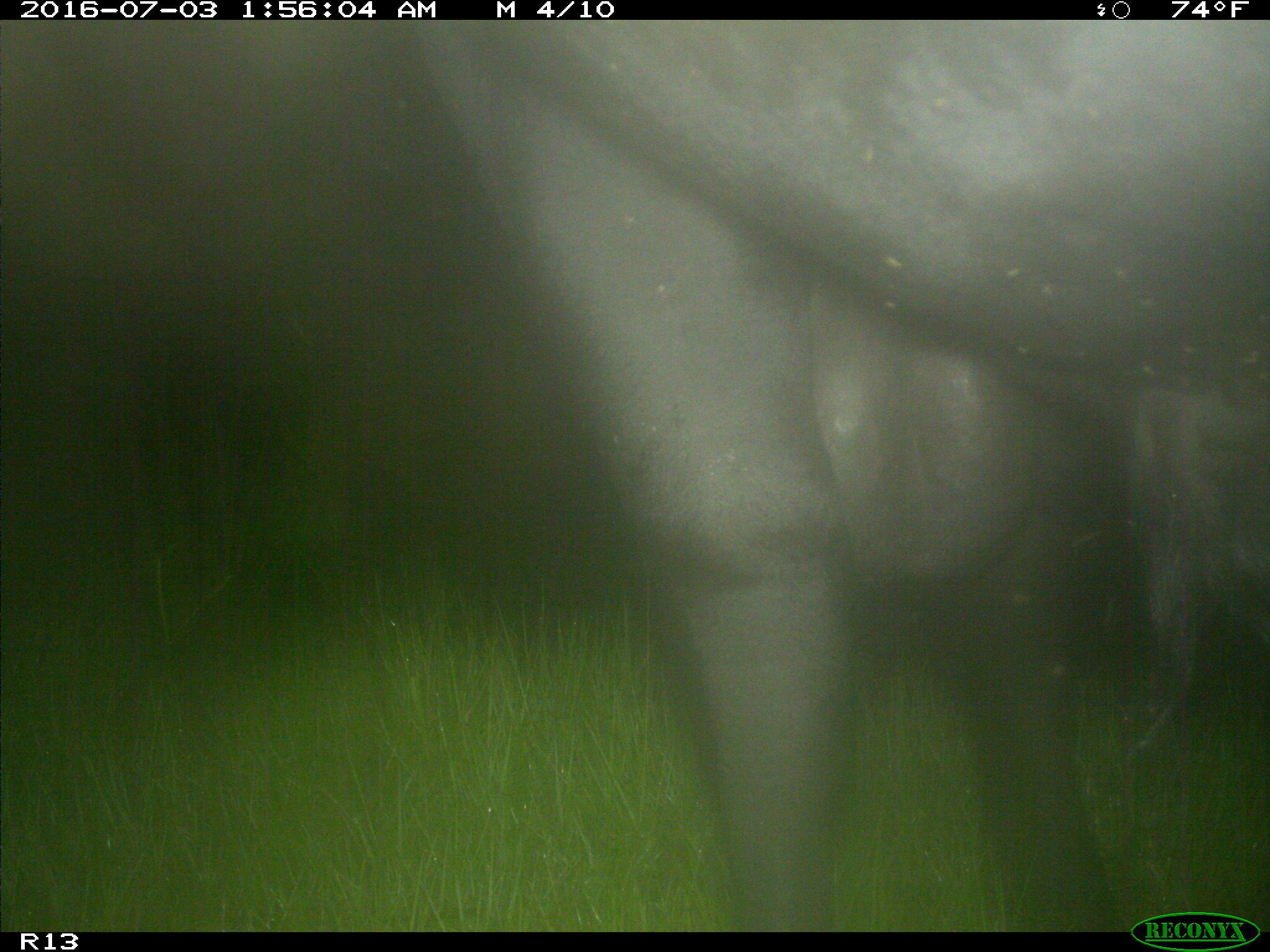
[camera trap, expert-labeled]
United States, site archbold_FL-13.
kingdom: Animalia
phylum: Chordata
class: Mammalia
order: Artiodactyla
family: Bovidae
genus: Bos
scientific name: Bos taurus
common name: domestic cow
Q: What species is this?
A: Bos taurus (domestic cow).